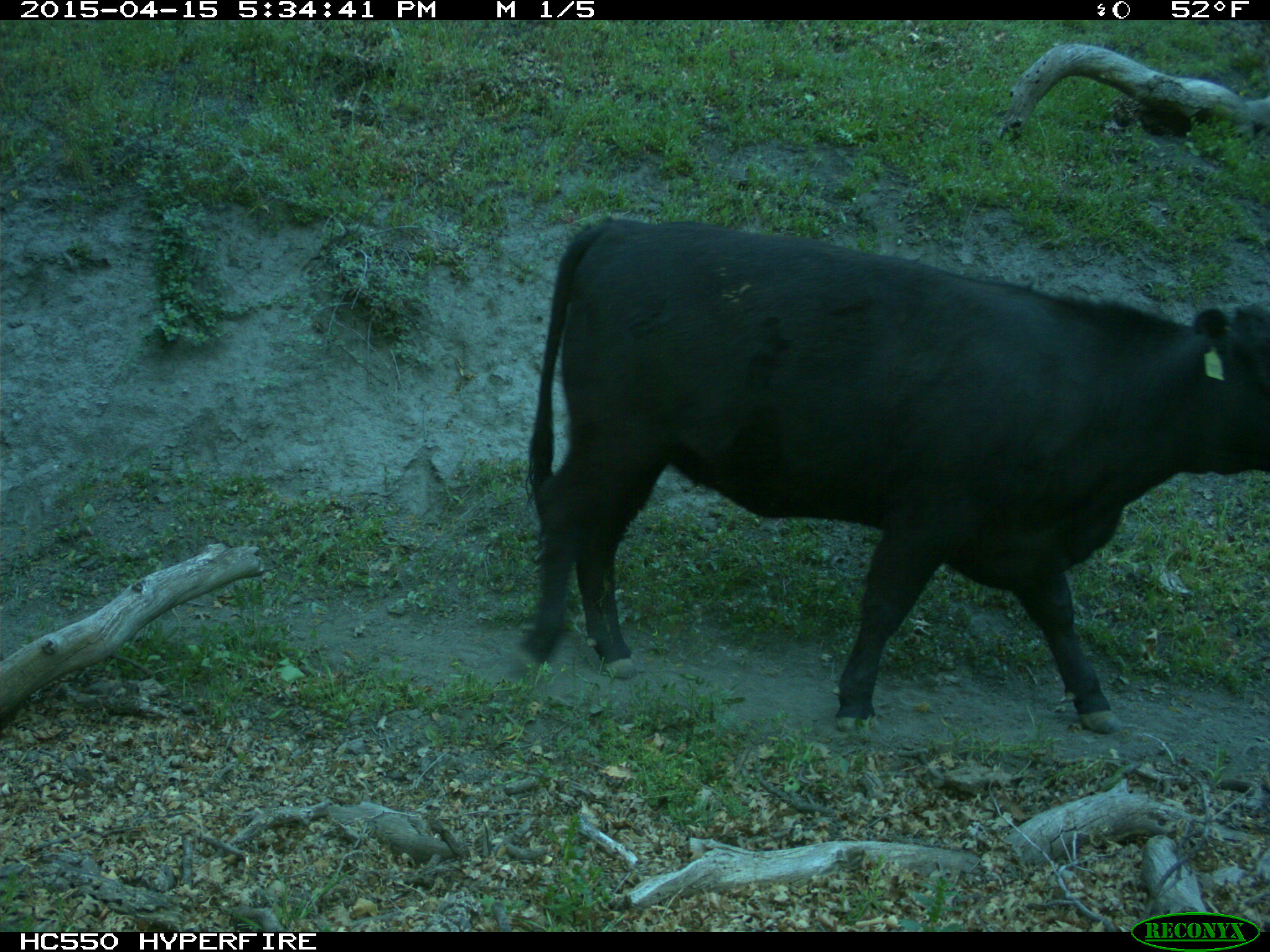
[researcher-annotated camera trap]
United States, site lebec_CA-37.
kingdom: Animalia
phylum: Chordata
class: Mammalia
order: Artiodactyla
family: Bovidae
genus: Bos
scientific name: Bos taurus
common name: domestic cow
Bos taurus (domestic cow).